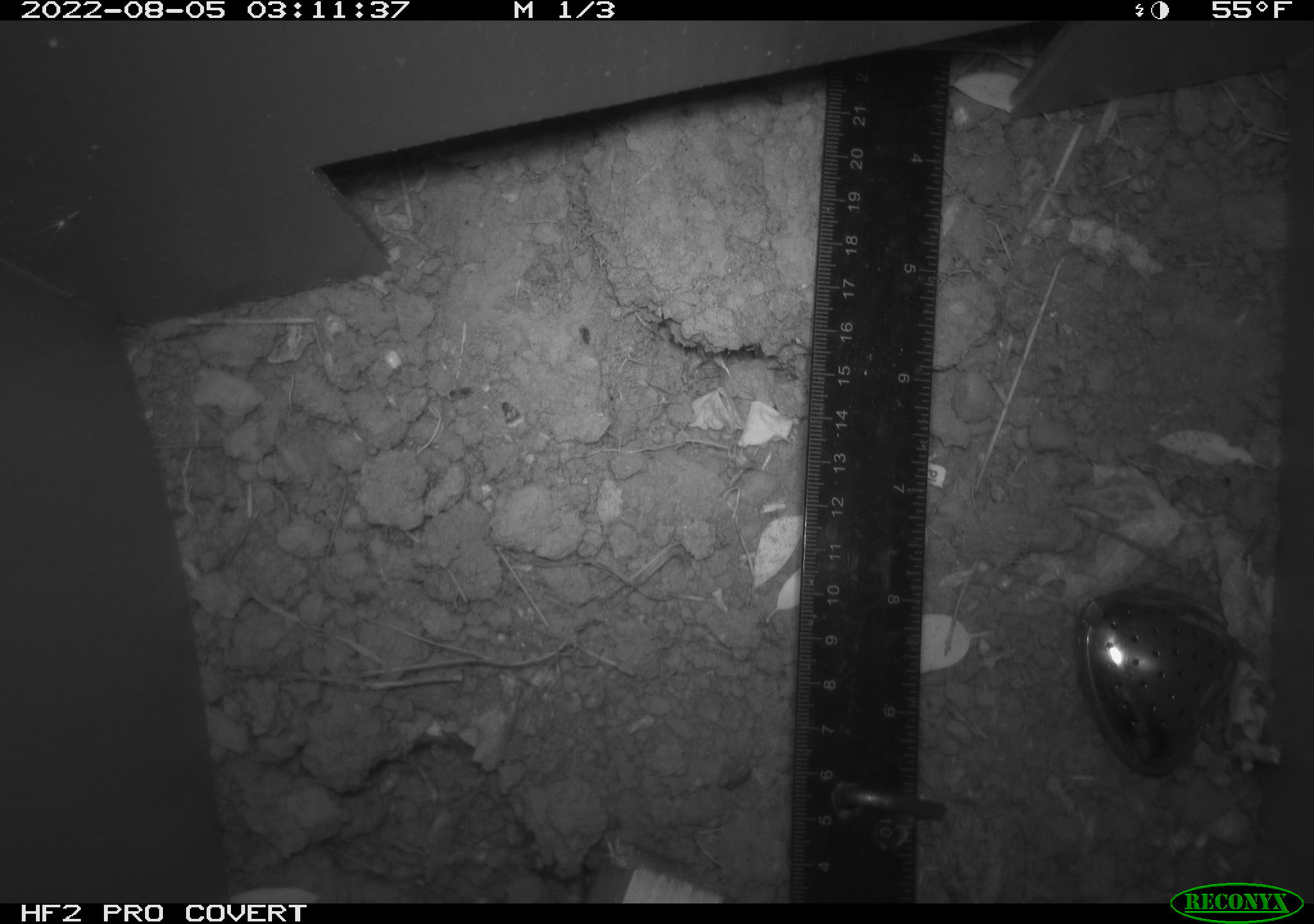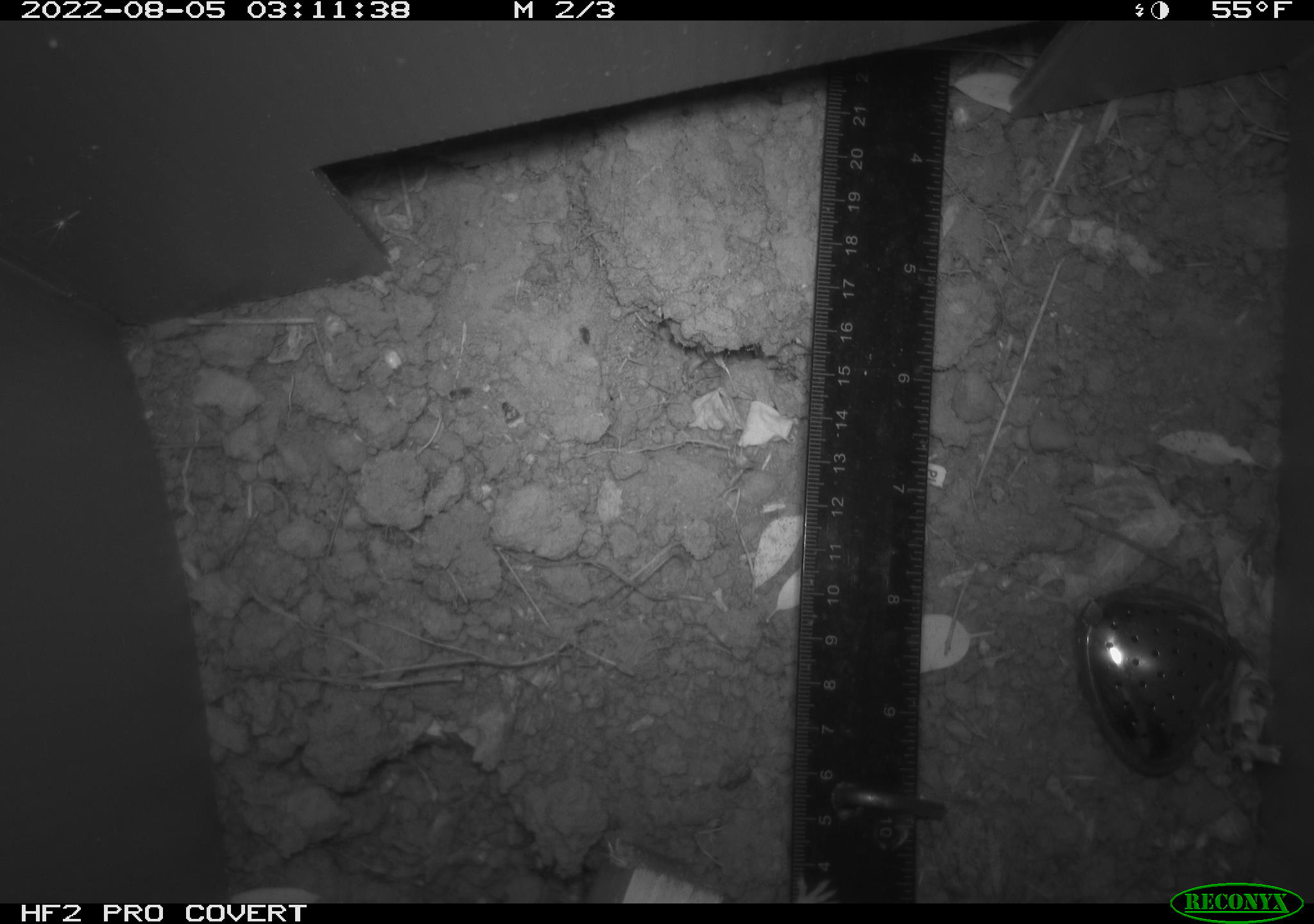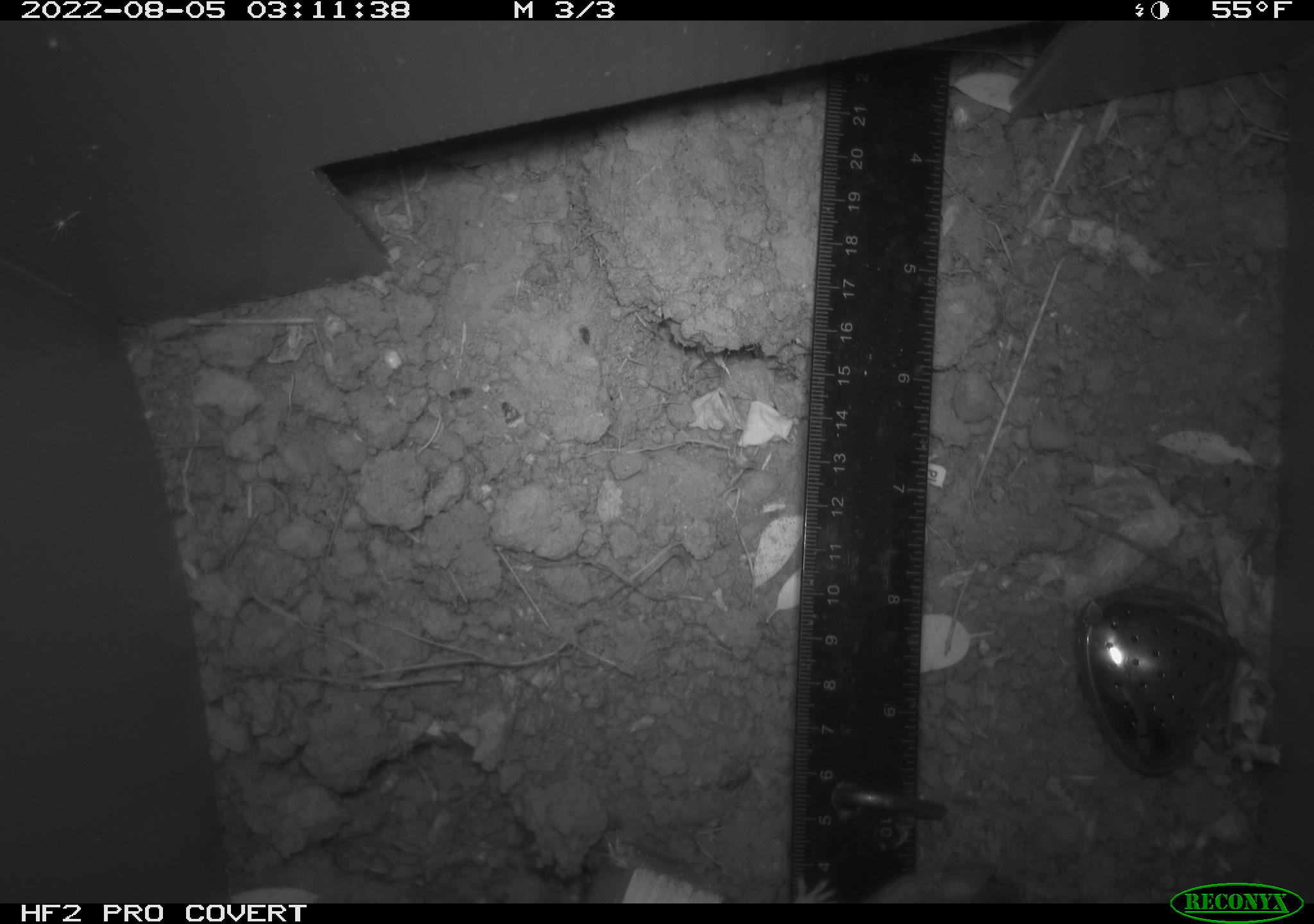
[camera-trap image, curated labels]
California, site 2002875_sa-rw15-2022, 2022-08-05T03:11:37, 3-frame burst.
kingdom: Animalia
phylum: Chordata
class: Mammalia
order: Rodentia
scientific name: Rodentia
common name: mouse species